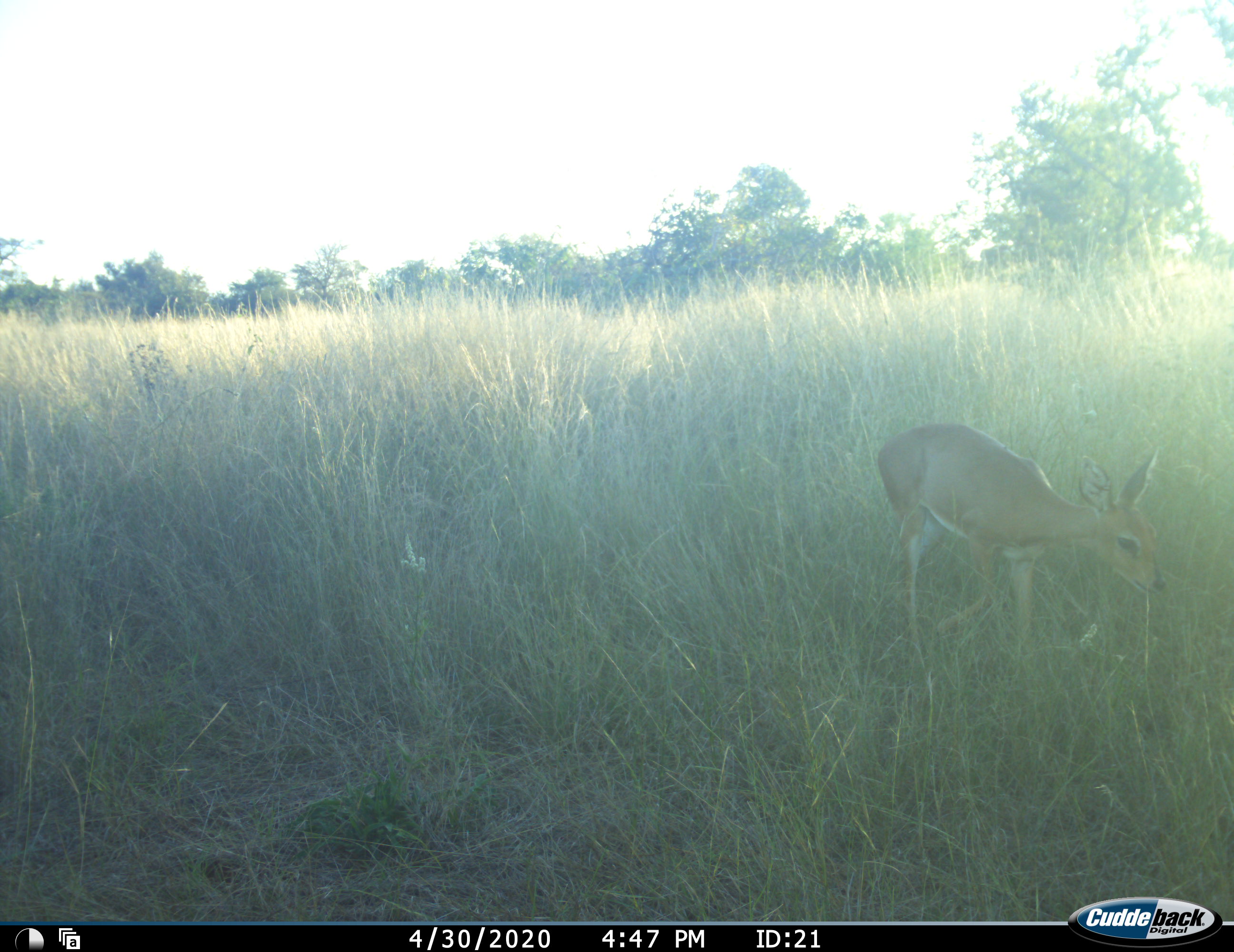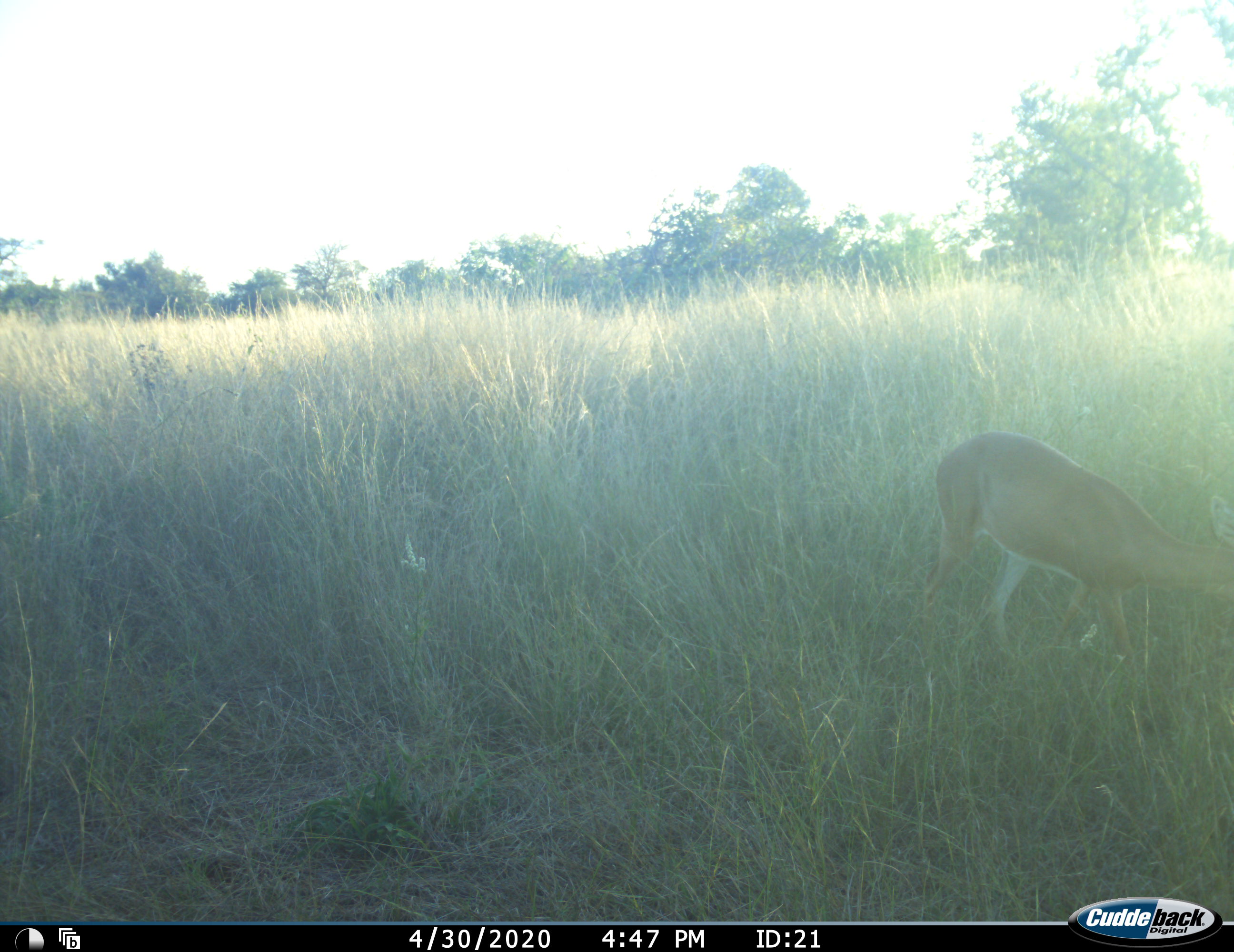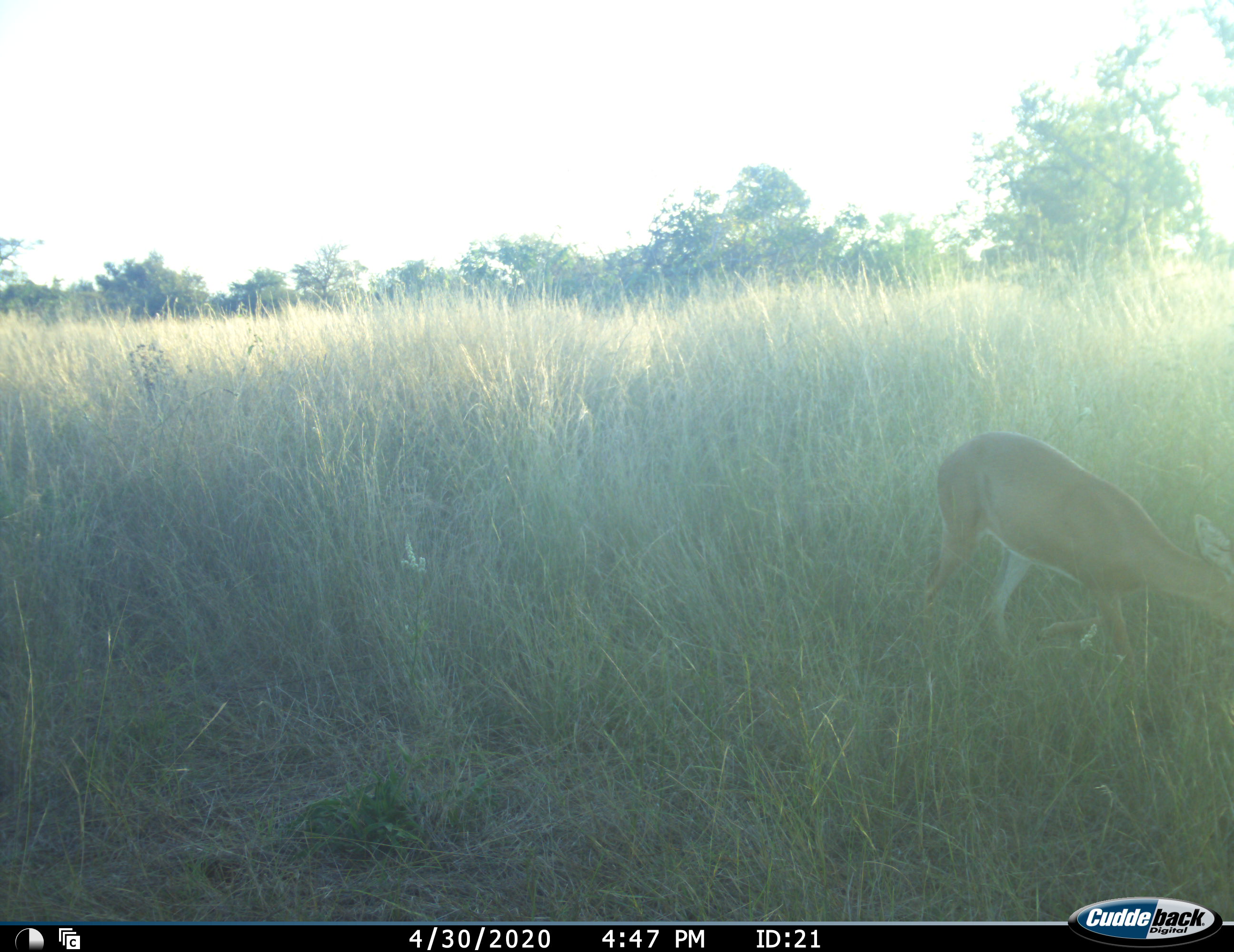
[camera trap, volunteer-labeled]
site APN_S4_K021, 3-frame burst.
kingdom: Animalia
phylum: Chordata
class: Mammalia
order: Artiodactyla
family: Bovidae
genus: Raphicerus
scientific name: Raphicerus campestris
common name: steenbok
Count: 1.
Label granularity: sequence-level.